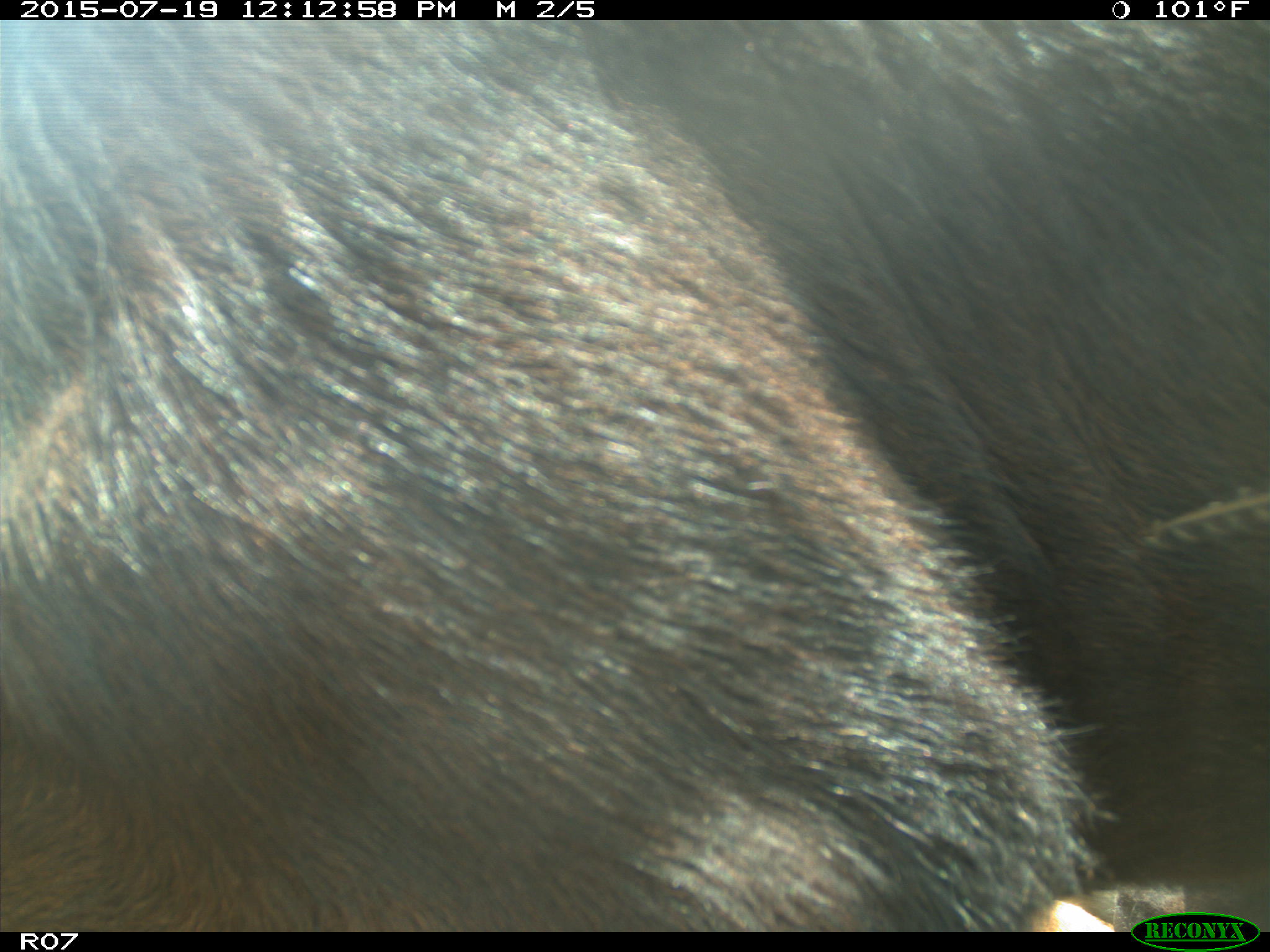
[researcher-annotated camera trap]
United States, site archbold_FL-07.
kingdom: Animalia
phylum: Chordata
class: Mammalia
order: Artiodactyla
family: Bovidae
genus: Bos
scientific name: Bos taurus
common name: domestic cow